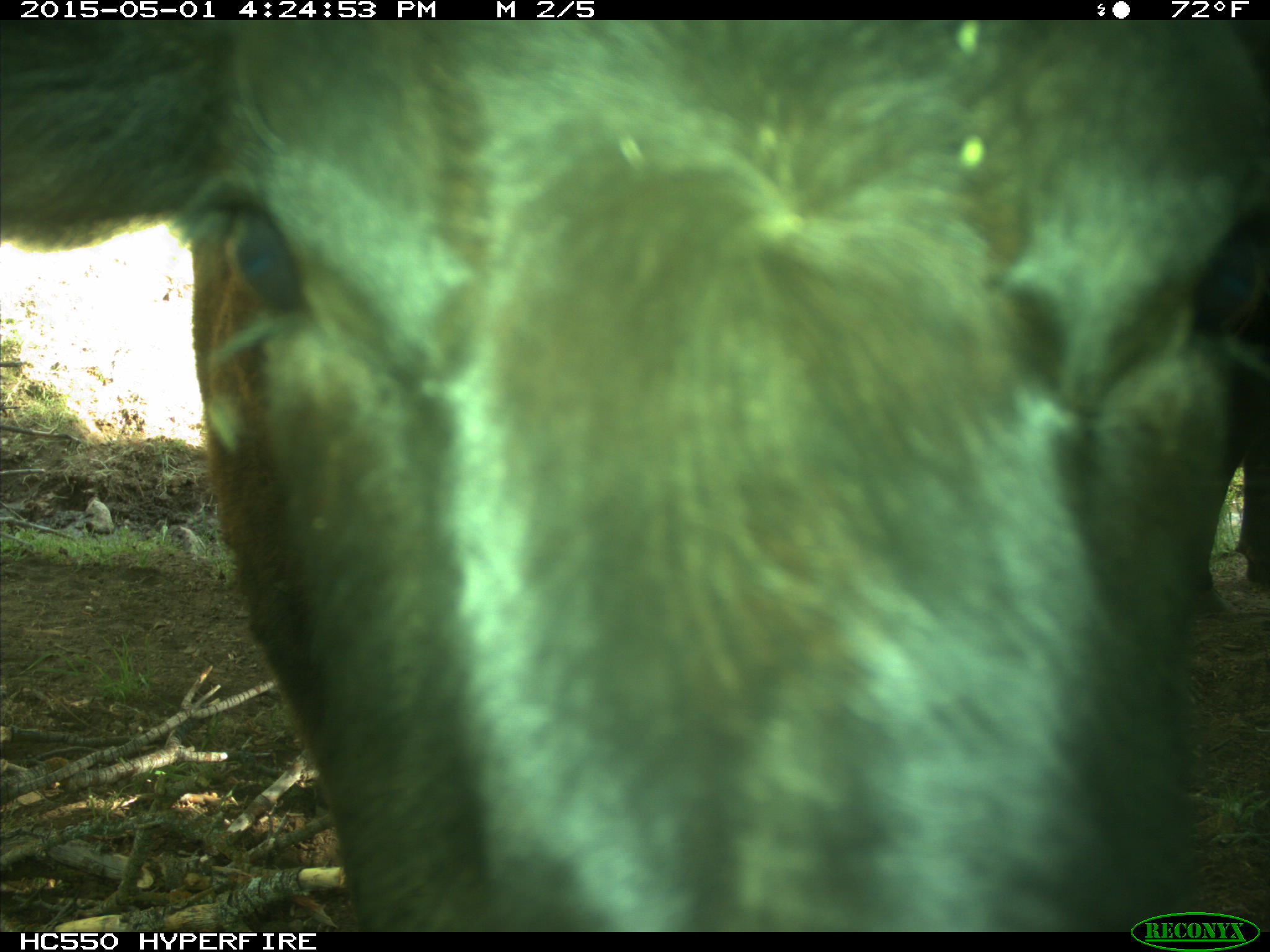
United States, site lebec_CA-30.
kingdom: Animalia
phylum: Chordata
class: Mammalia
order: Artiodactyla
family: Bovidae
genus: Bos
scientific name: Bos taurus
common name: domestic cow